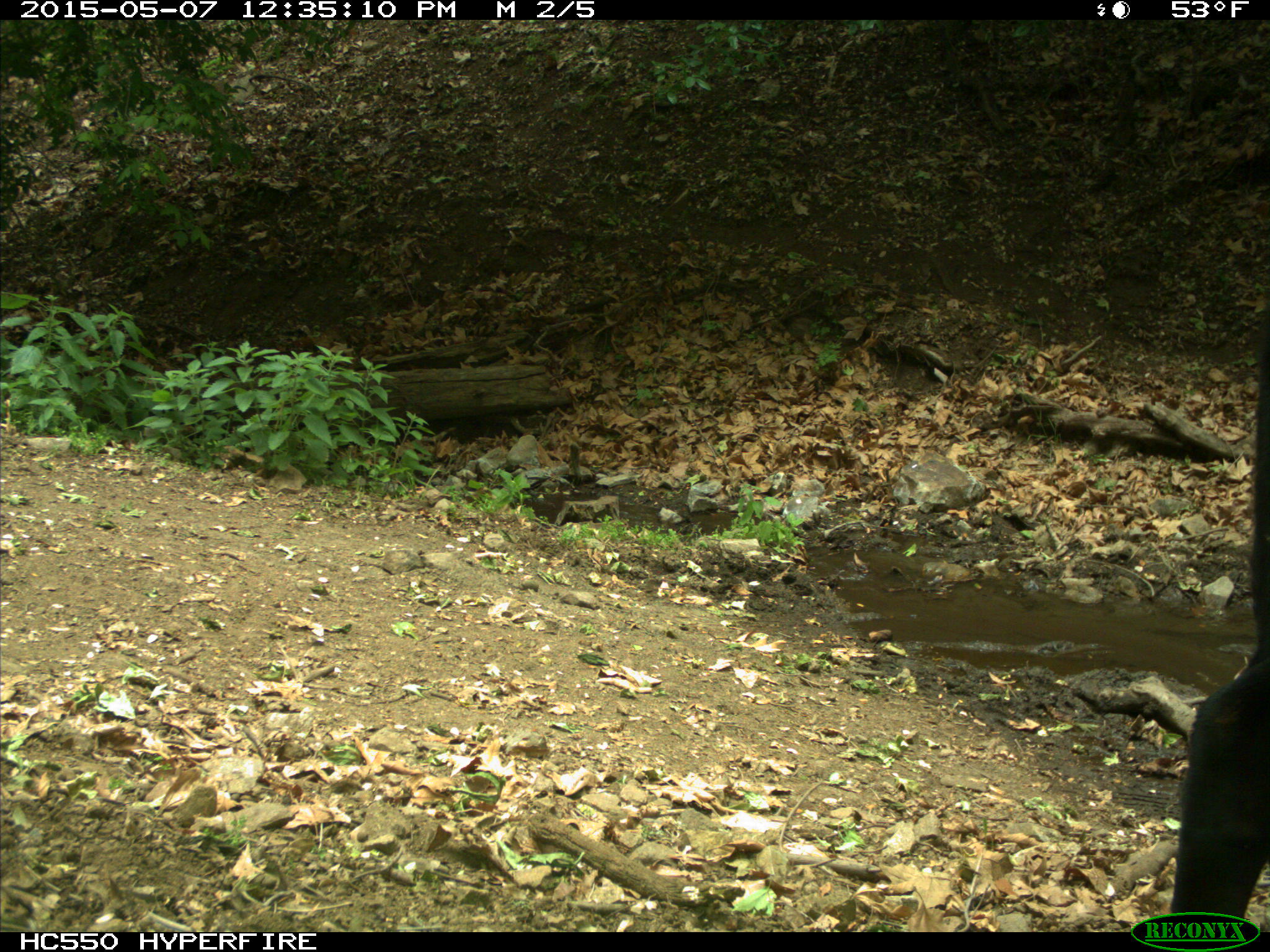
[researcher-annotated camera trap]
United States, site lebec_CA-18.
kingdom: Animalia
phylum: Chordata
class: Mammalia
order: Artiodactyla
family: Bovidae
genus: Bos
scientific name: Bos taurus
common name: domestic cow